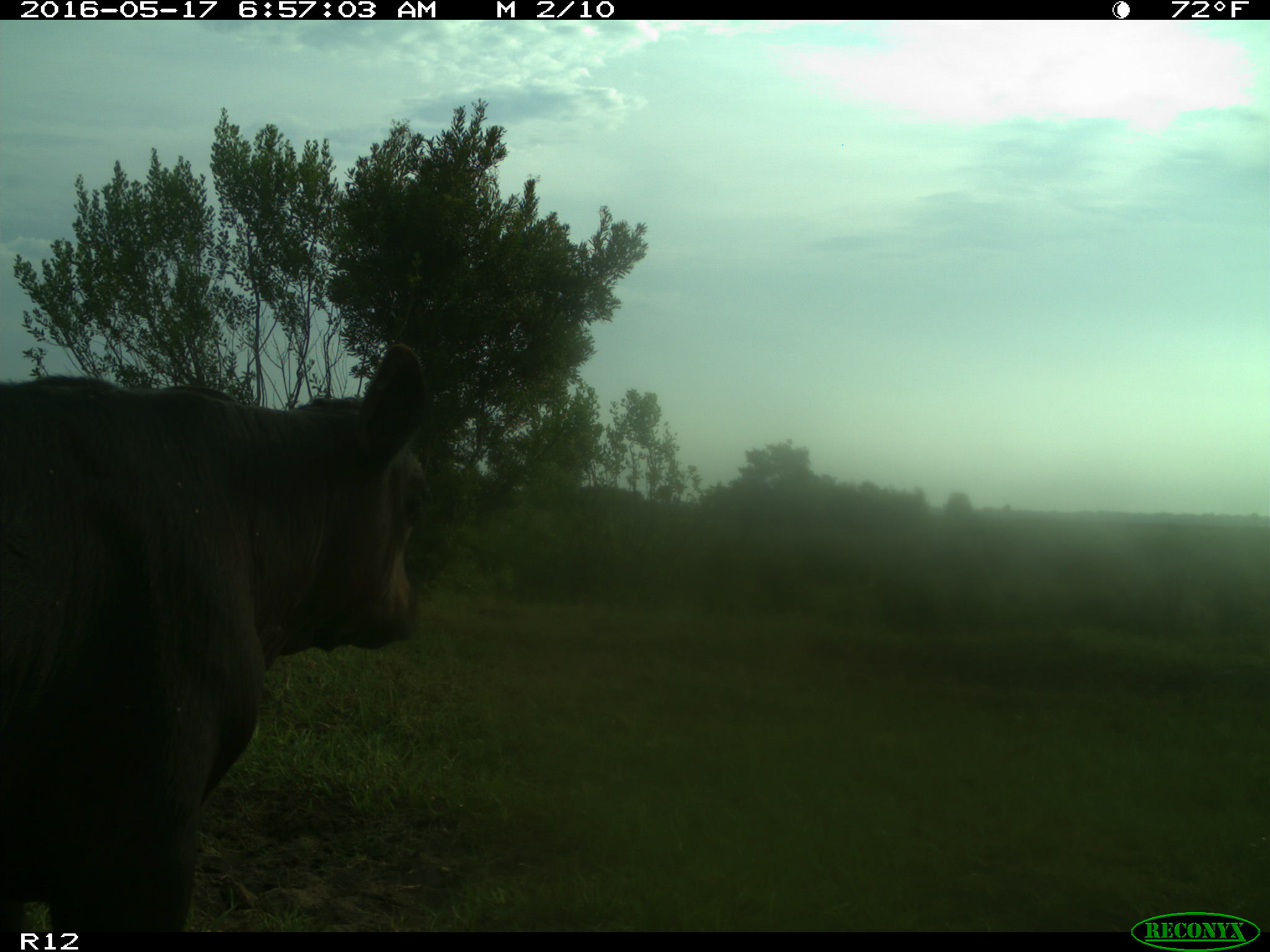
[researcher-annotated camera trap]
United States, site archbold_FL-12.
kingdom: Animalia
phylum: Chordata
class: Mammalia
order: Artiodactyla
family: Bovidae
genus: Bos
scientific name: Bos taurus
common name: domestic cow